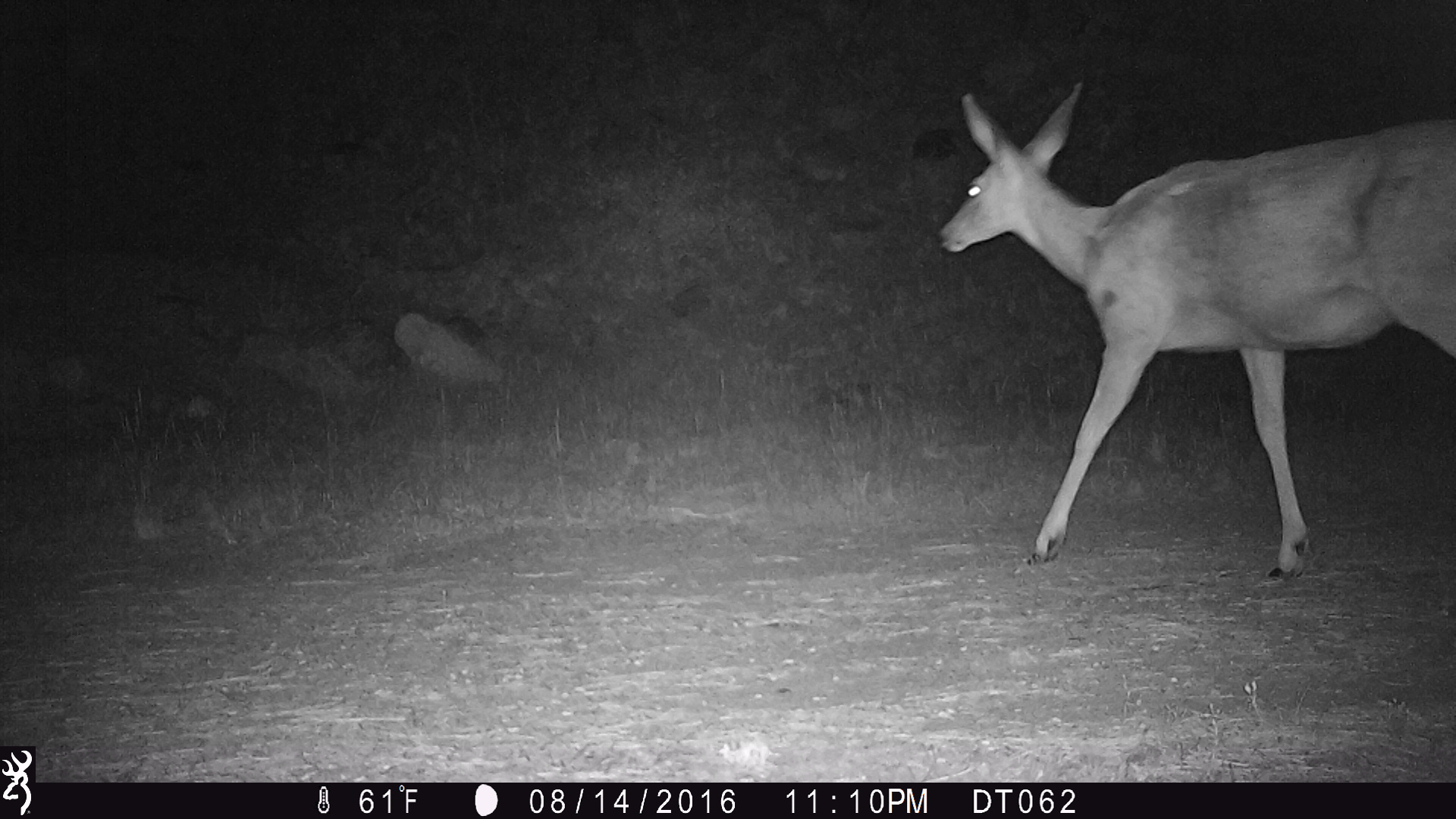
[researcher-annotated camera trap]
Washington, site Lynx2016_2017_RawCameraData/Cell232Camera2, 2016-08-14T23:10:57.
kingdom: Animalia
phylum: Chordata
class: Mammalia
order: Artiodactyla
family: Cervidae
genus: Odocoileus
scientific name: Odocoileus hemionus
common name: mule deer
Odocoileus hemionus (mule deer). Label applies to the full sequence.